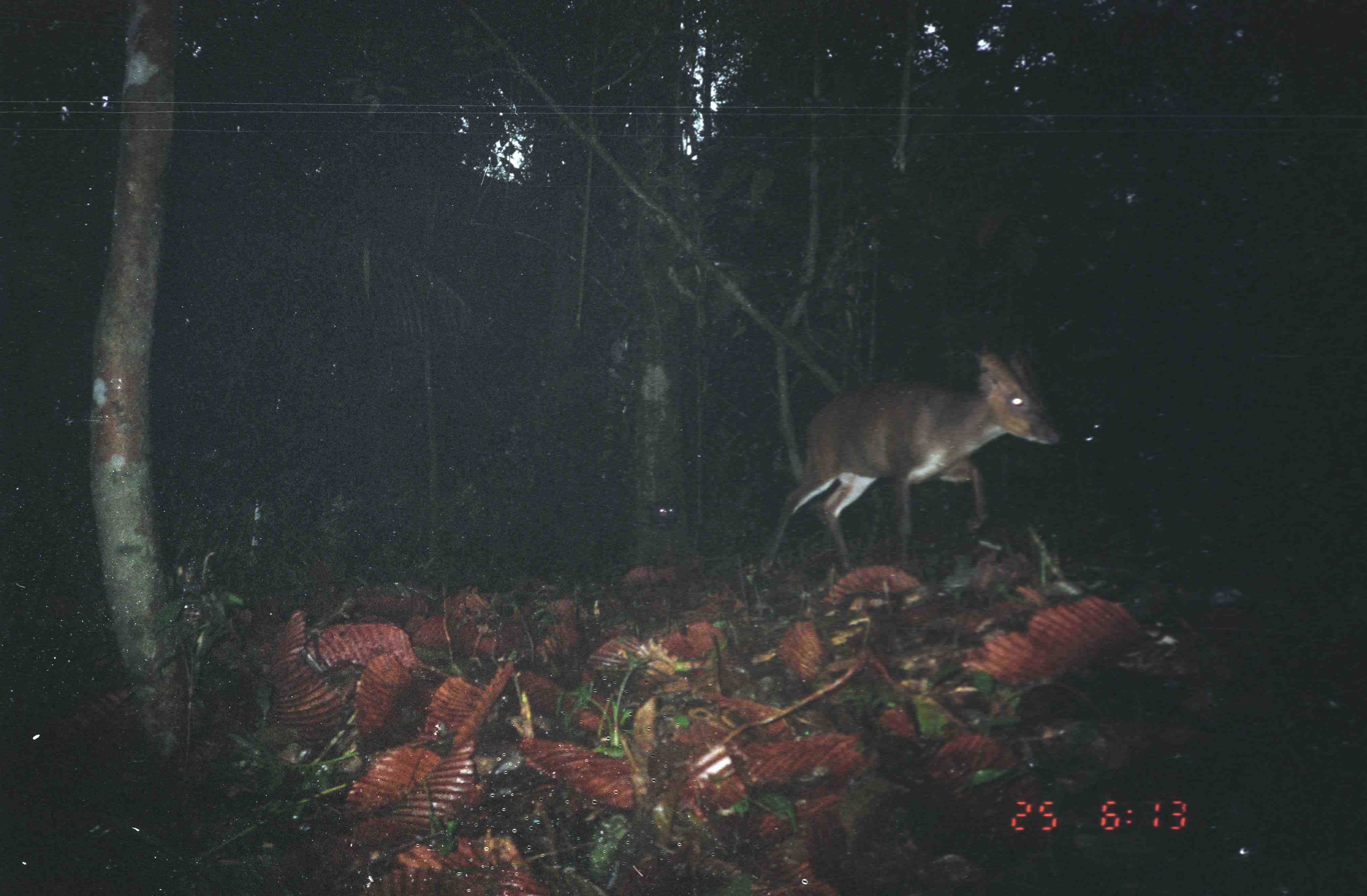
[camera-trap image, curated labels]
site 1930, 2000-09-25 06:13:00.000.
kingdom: Animalia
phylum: Chordata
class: Mammalia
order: Artiodactyla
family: Cervidae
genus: Muntiacus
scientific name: Muntiacus muntjak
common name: southern red muntjac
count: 1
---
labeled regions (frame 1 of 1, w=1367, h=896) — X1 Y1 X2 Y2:
muntiacus muntjak: 757 341 1063 578